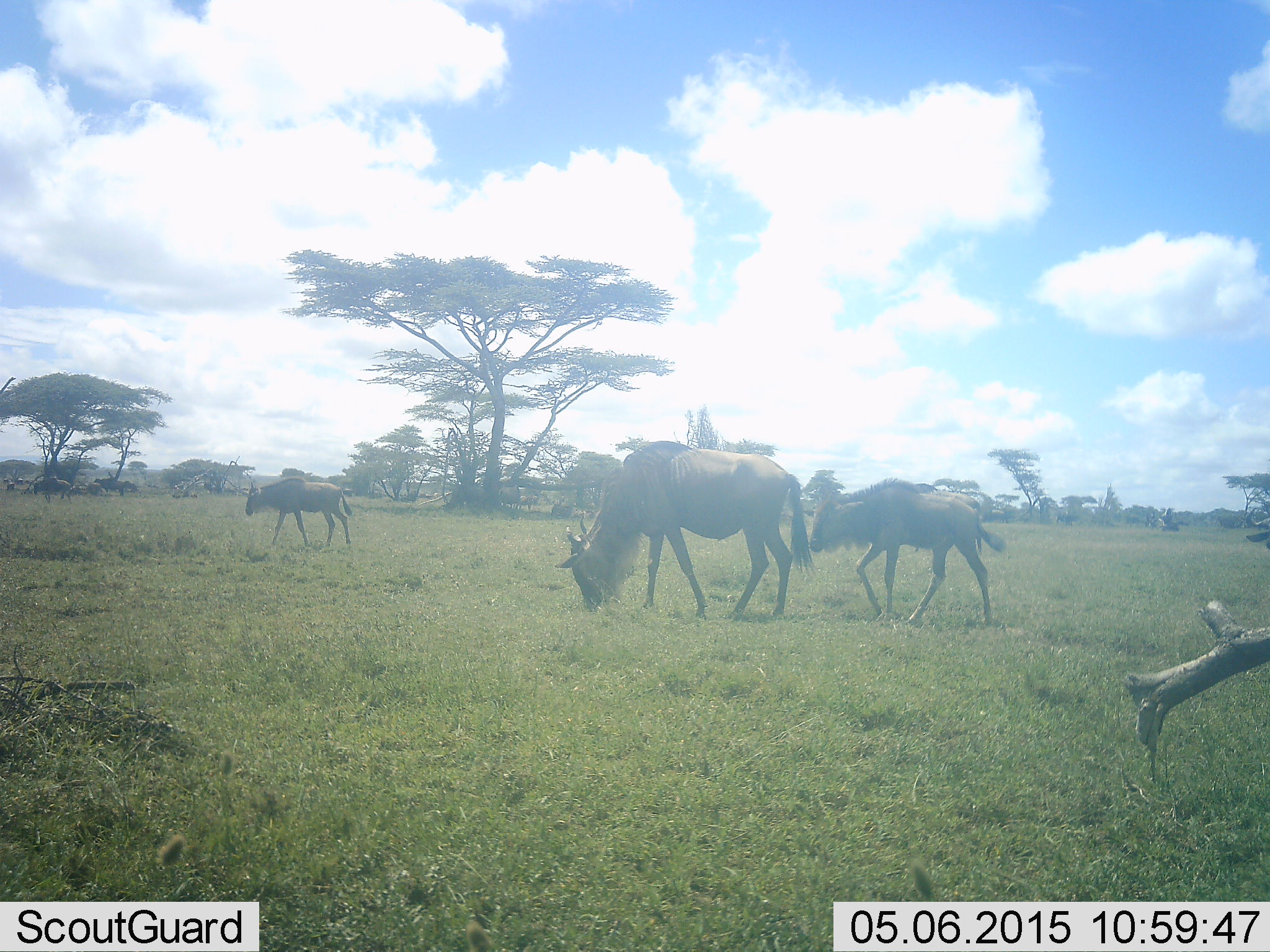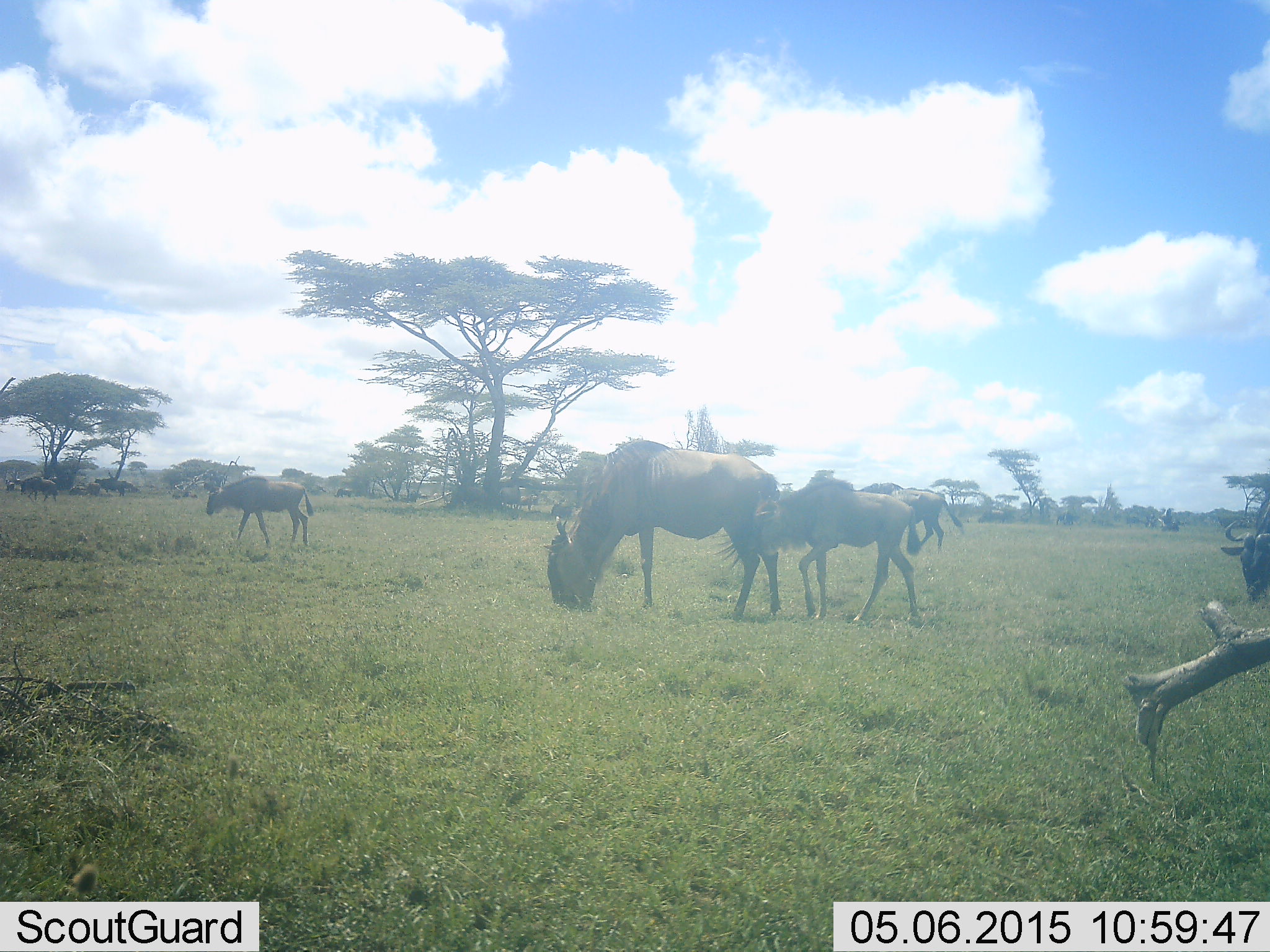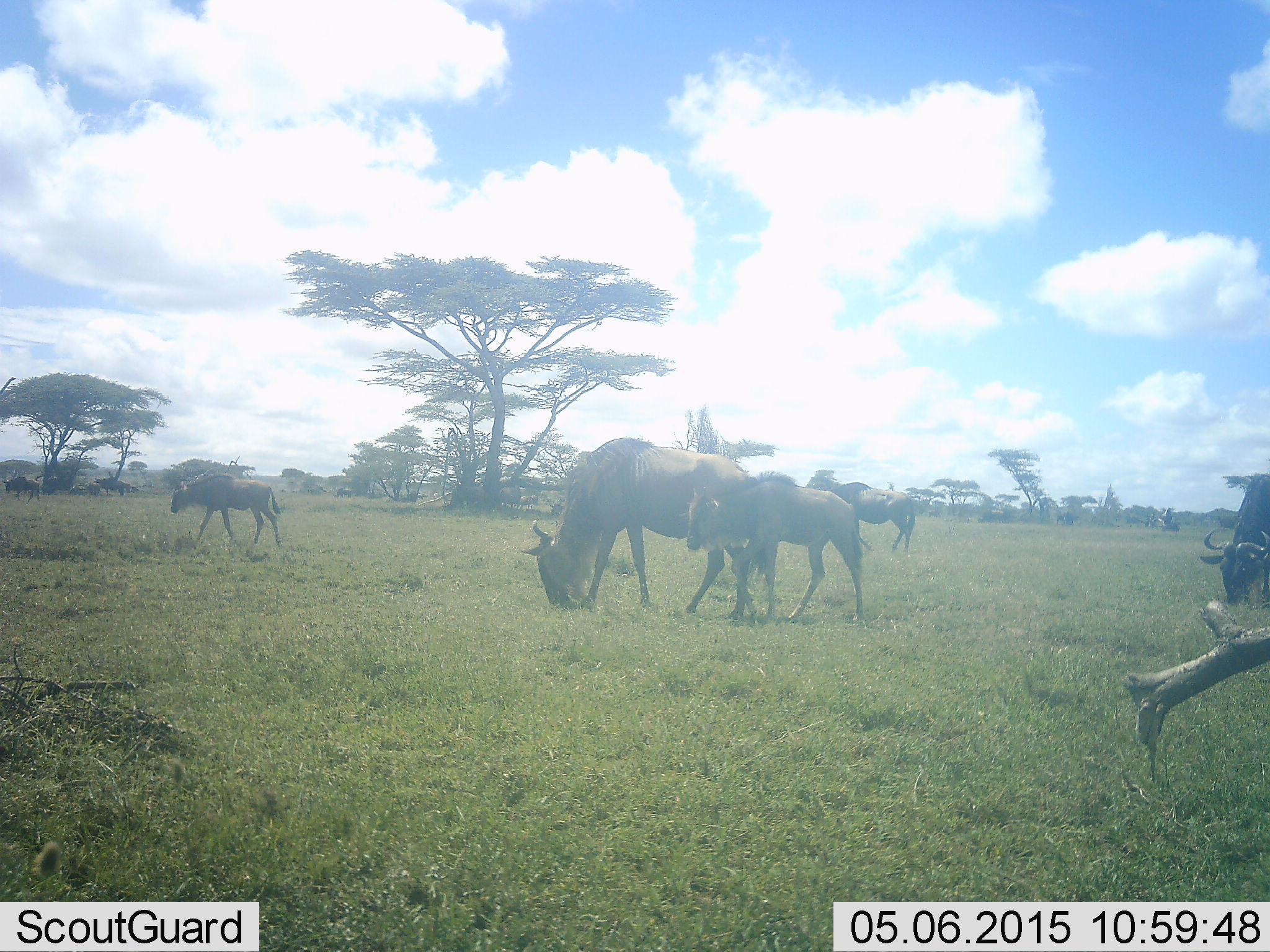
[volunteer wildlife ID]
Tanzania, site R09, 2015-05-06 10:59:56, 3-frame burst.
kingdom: Animalia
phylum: Chordata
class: Mammalia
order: Artiodactyla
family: Bovidae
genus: Connochaetes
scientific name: Connochaetes taurinus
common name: blue wildebeest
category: wildebeest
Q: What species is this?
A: Wildebeest (blue wildebeest) (Connochaetes taurinus).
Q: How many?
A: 7.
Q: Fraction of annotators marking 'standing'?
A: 30%.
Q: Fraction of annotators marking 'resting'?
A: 0%.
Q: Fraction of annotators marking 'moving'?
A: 80%.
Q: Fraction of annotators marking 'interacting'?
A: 0%.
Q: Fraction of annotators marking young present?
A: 80%.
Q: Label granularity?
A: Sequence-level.